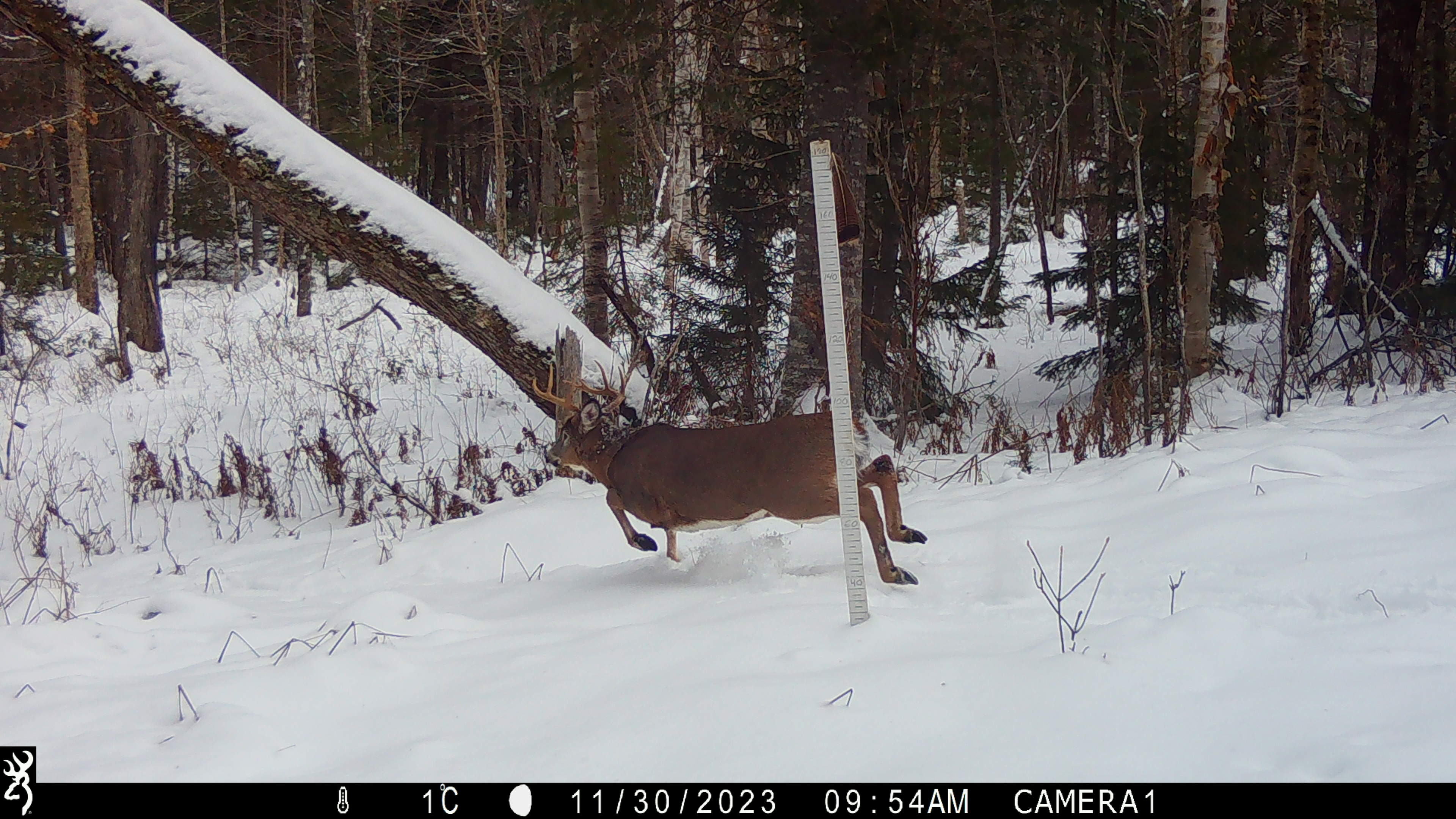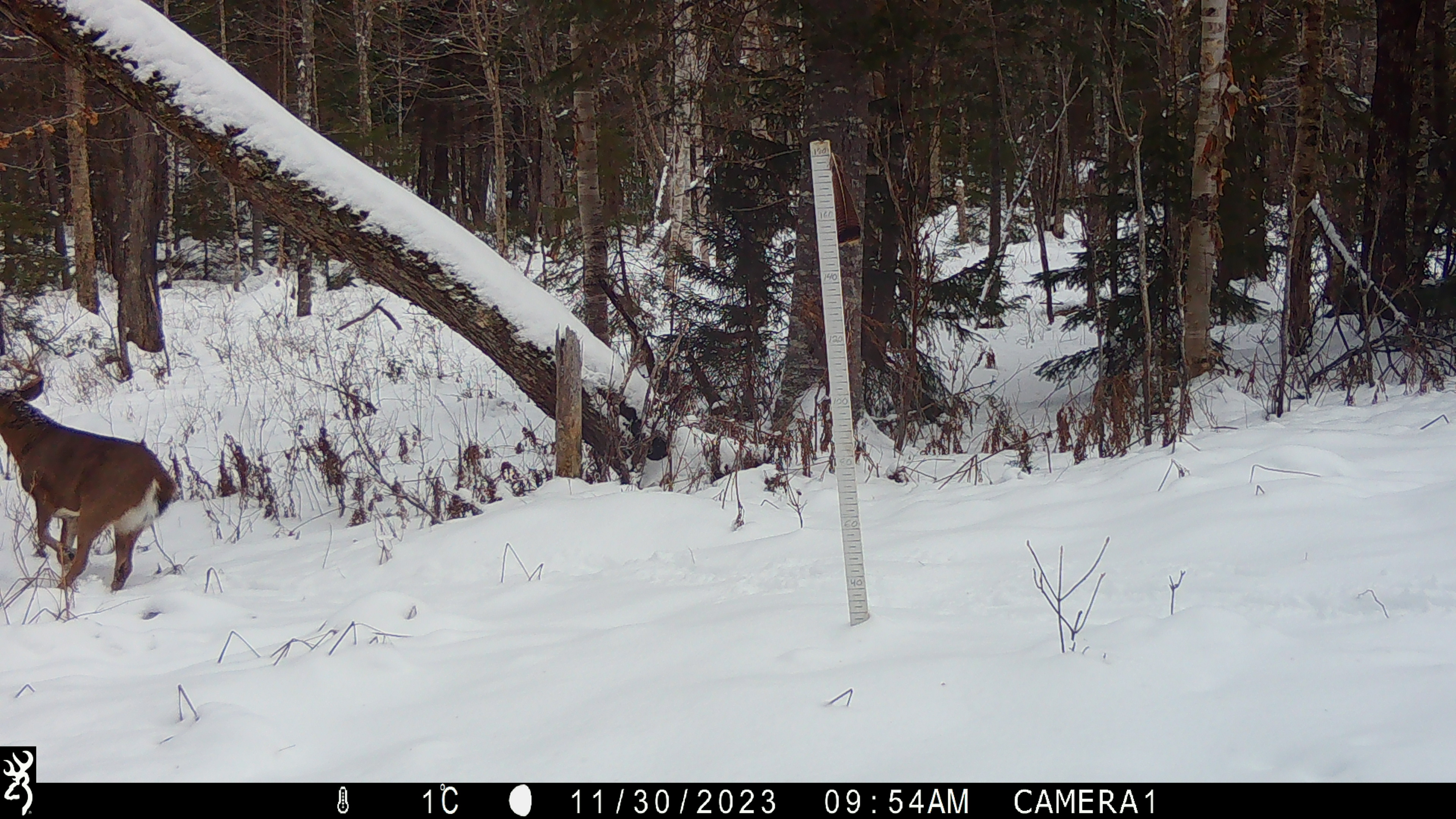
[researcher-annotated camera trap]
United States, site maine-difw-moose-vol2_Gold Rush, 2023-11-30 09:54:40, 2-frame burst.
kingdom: Animalia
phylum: Chordata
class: Mammalia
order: Artiodactyla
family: Cervidae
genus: Odocoileus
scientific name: Odocoileus virginianus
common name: white-tailed deer